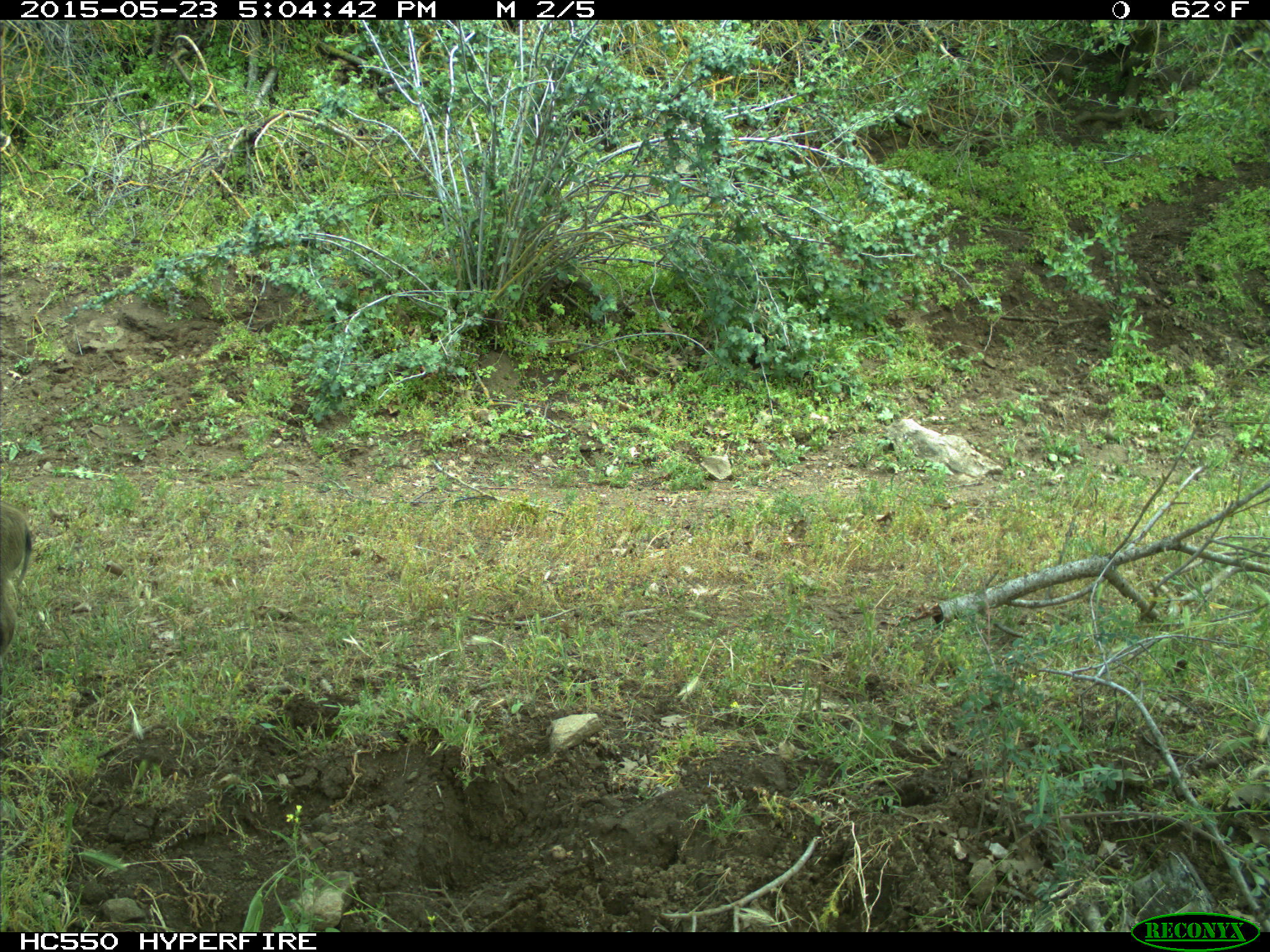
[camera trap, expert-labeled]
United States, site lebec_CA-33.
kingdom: Animalia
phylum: Chordata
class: Mammalia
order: Artiodactyla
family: Suidae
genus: Sus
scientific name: Sus scrofa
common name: wild boar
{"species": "Sus scrofa (wild boar)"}